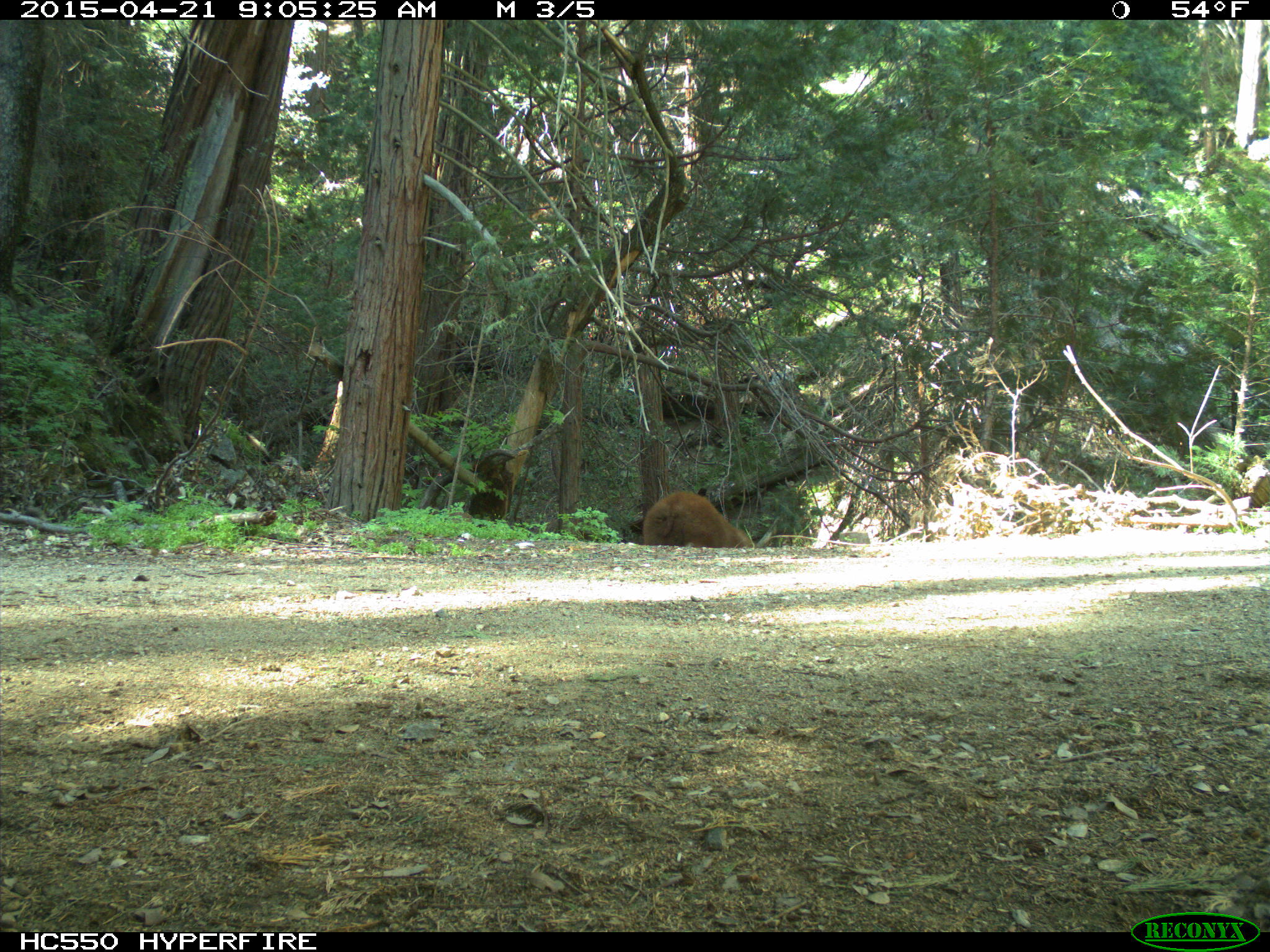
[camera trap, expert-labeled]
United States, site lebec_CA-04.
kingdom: Animalia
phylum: Chordata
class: Mammalia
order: Carnivora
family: Ursidae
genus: Ursus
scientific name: Ursus americanus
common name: american black bear